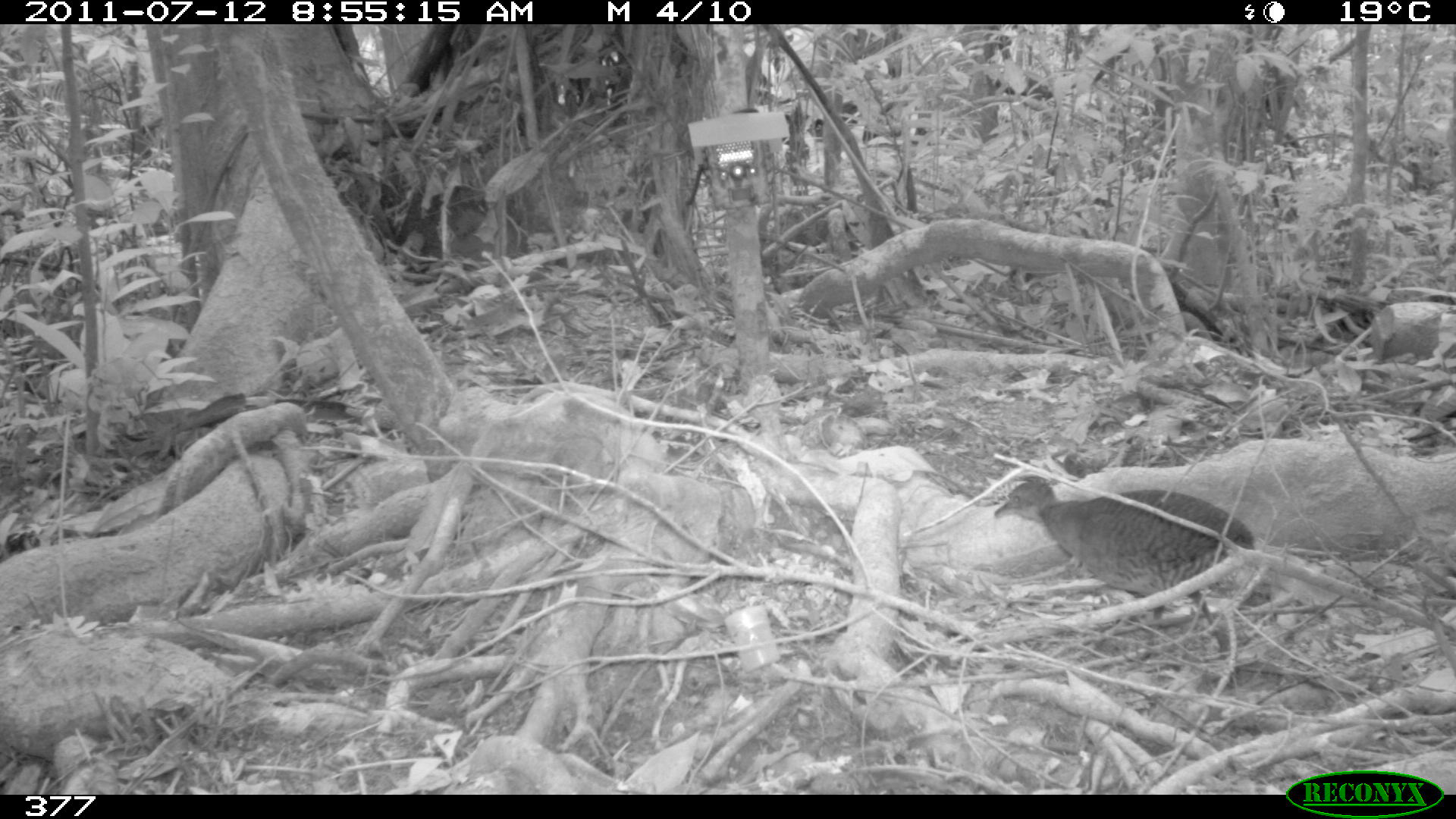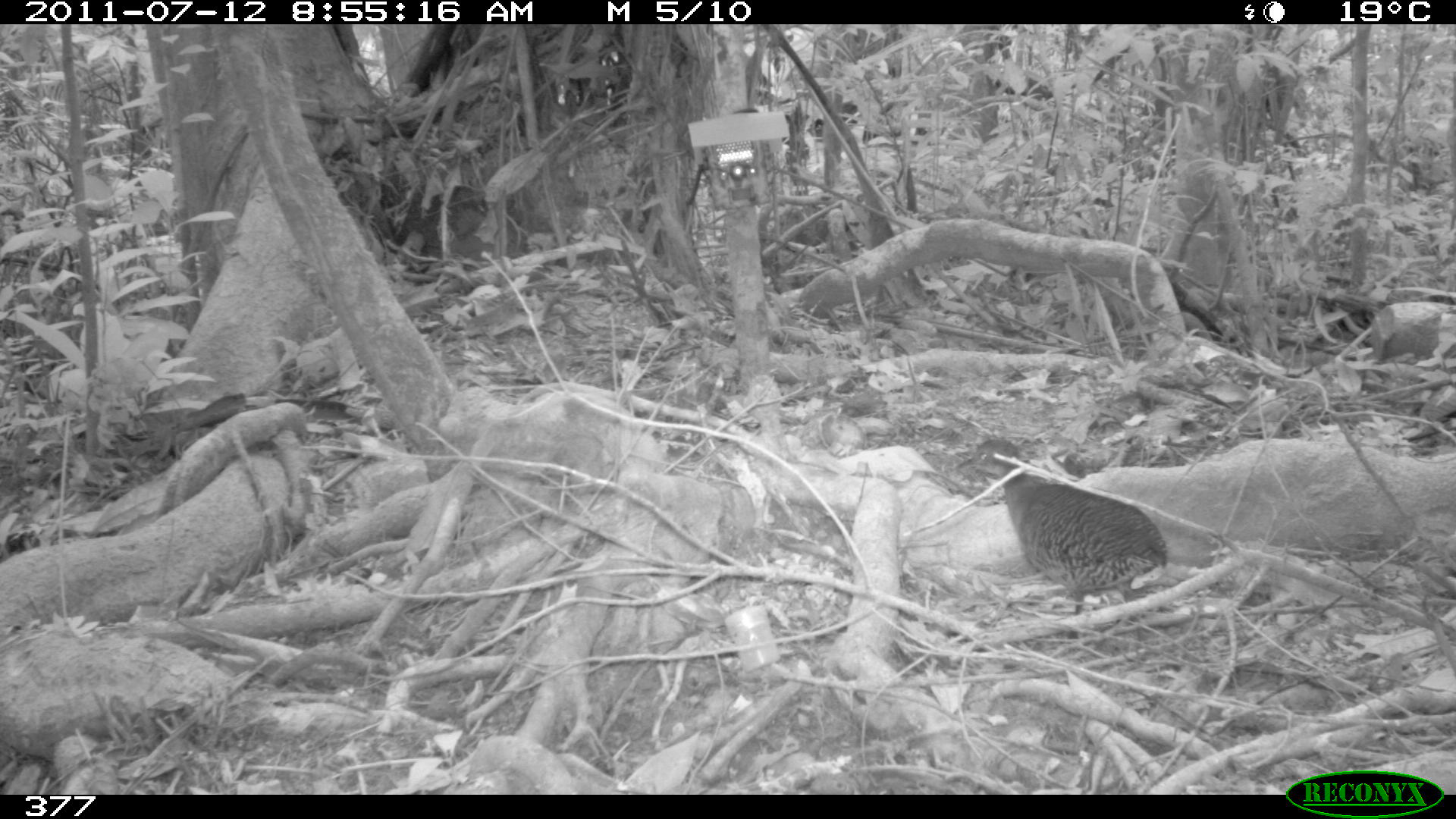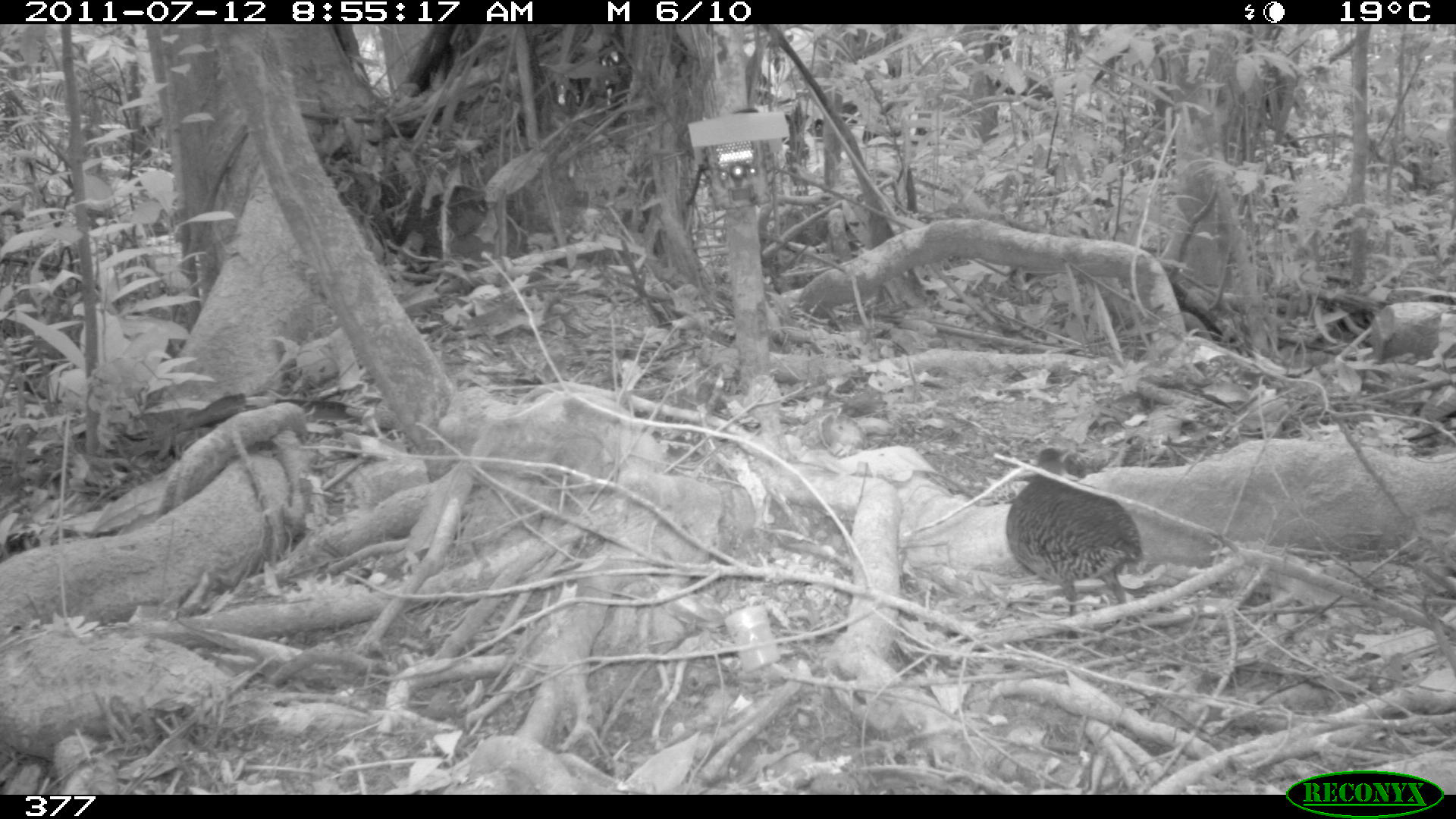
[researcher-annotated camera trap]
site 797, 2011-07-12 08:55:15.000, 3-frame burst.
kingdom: Animalia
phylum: Chordata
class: Aves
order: Galliformes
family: Phasianidae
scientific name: Phasianidae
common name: quails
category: quail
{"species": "quail (quails) (Phasianidae)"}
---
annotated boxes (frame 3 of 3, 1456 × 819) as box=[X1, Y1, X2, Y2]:
quail: box=[1002, 442, 1146, 618]